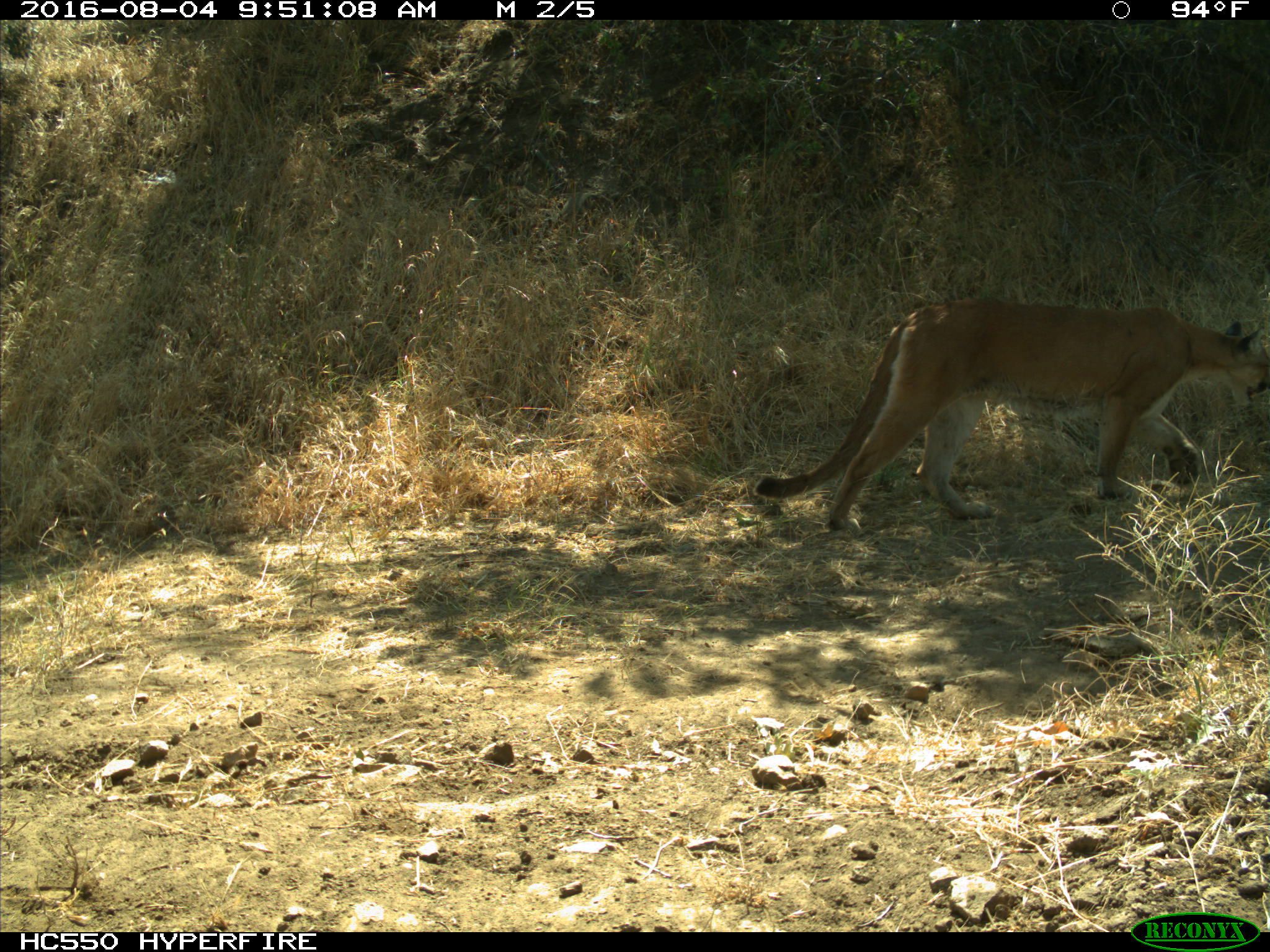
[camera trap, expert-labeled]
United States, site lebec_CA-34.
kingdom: Animalia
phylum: Chordata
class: Mammalia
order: Carnivora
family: Felidae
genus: Puma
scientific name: Puma concolor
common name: mountain lion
Puma concolor (mountain lion).